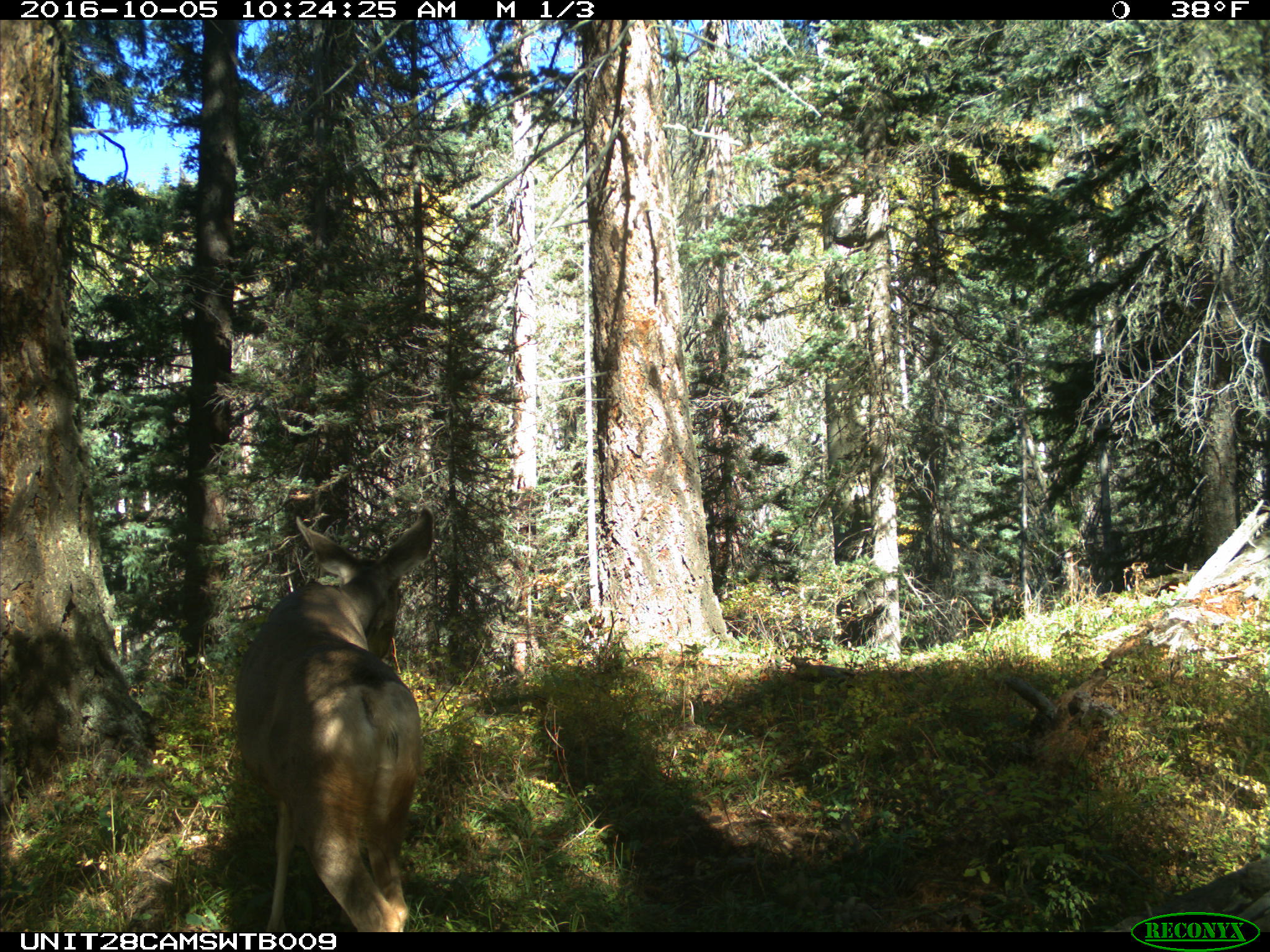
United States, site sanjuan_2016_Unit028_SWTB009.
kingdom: Animalia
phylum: Chordata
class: Mammalia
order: Artiodactyla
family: Cervidae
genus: Odocoileus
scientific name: Odocoileus hemionus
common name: mule deer